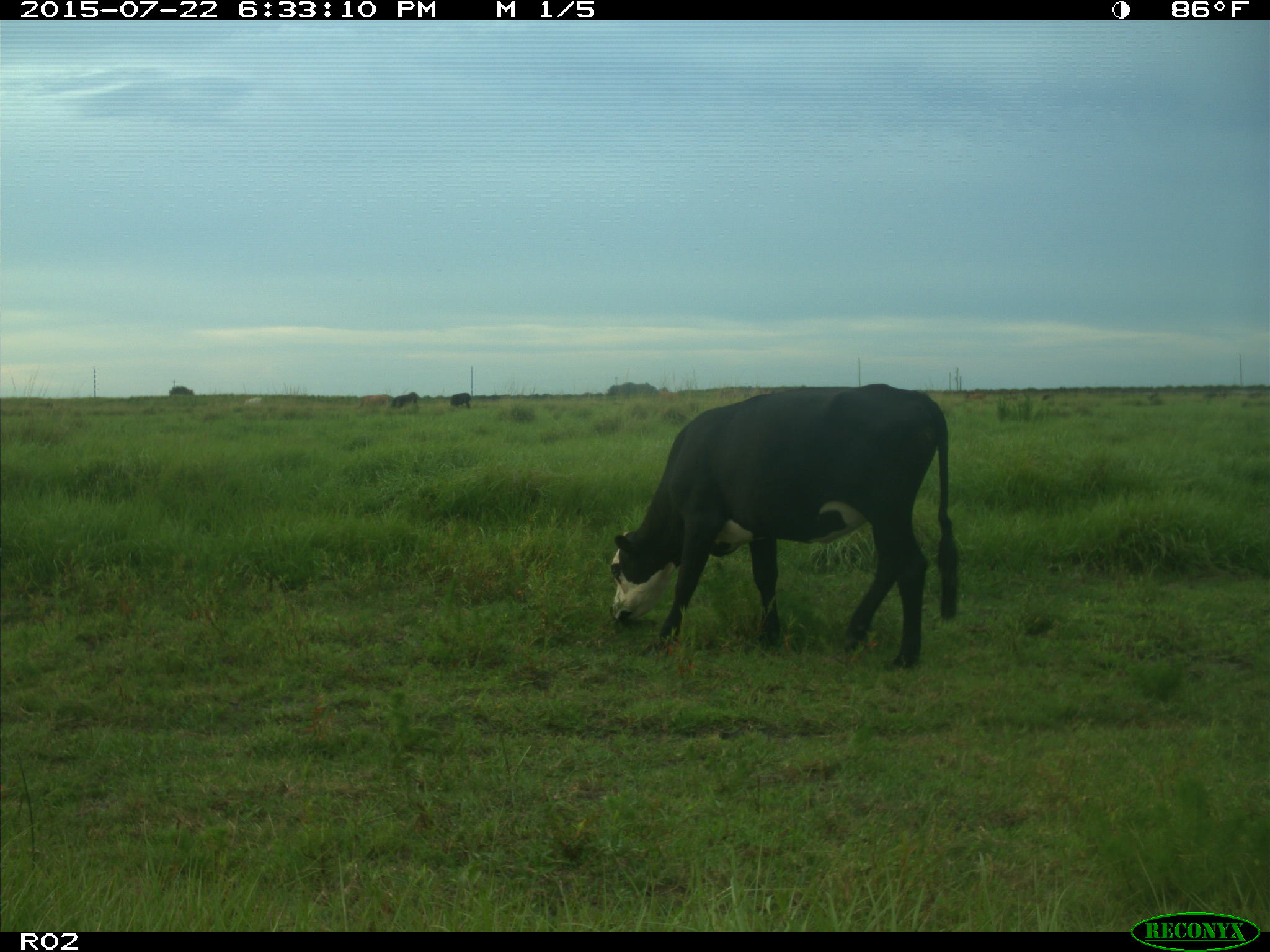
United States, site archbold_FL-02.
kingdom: Animalia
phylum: Chordata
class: Mammalia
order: Artiodactyla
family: Bovidae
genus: Bos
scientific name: Bos taurus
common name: domestic cow